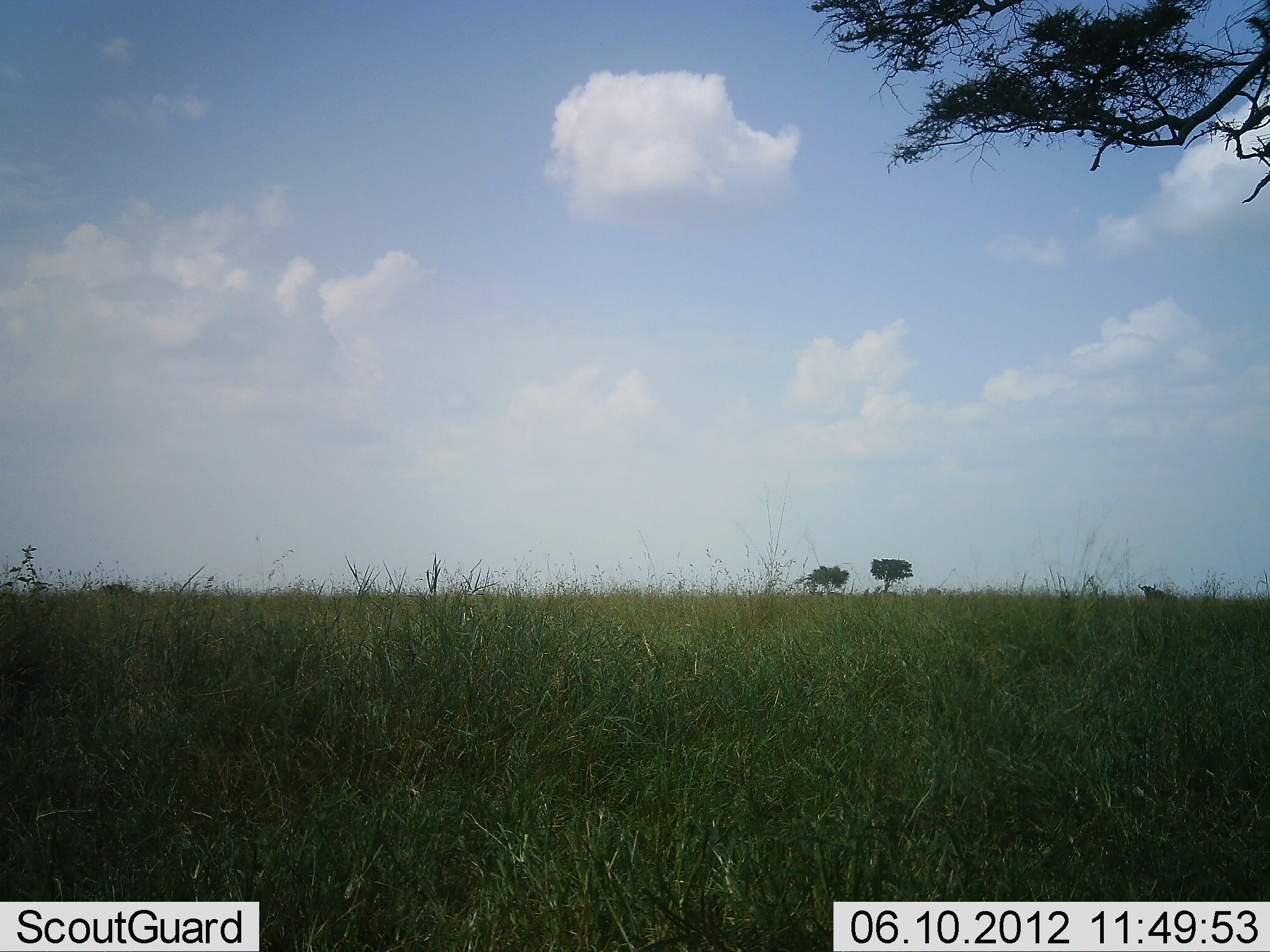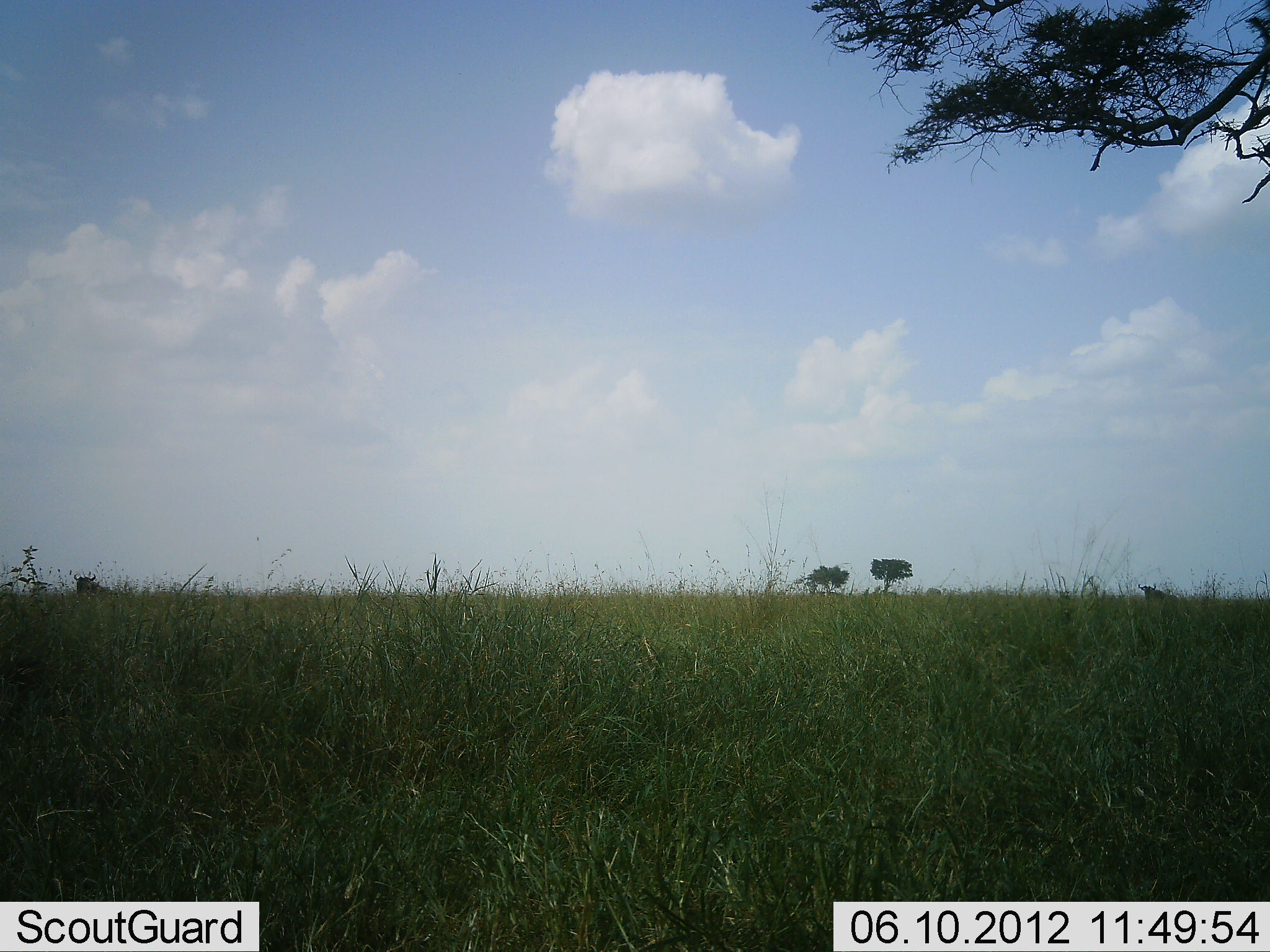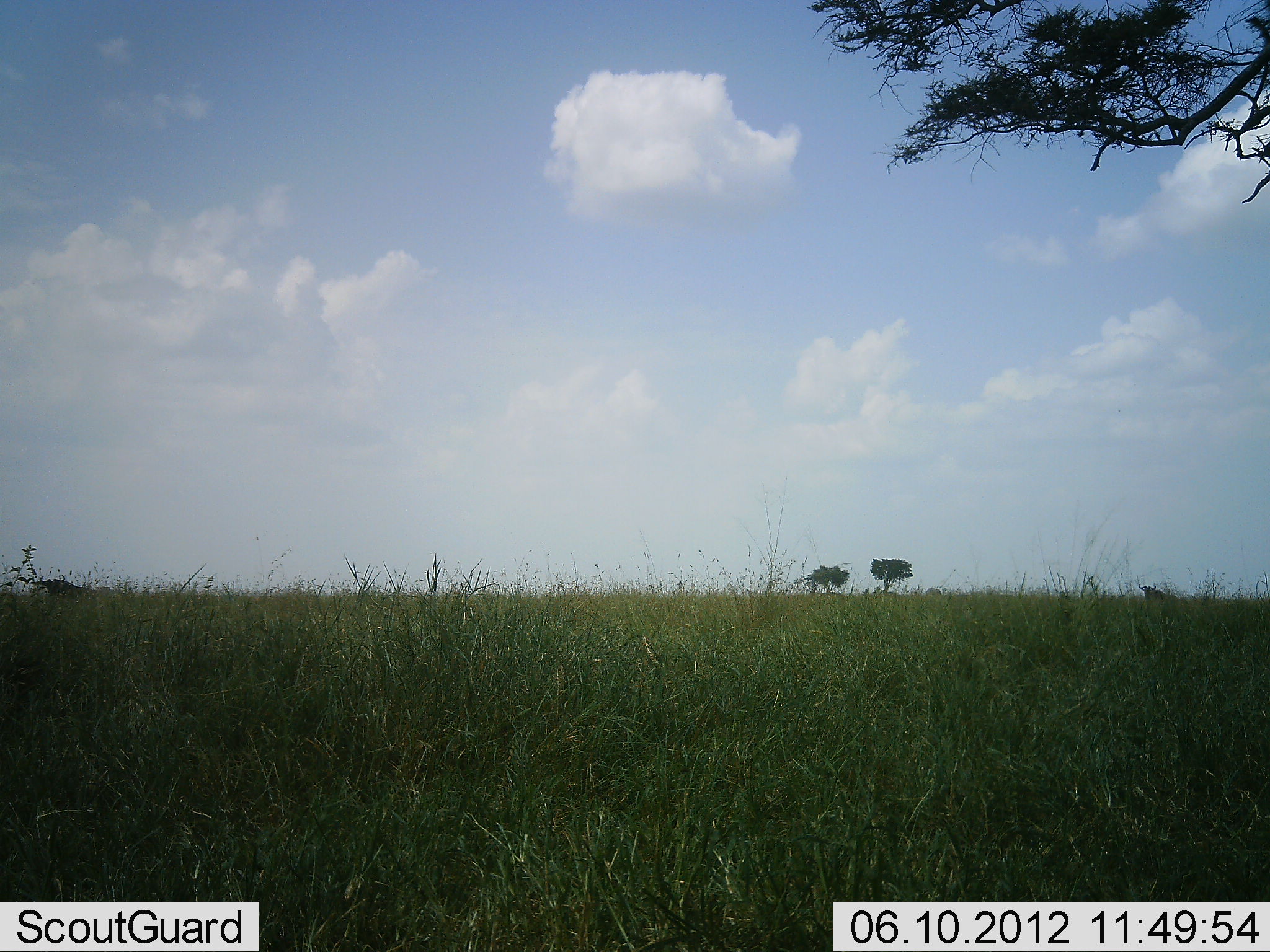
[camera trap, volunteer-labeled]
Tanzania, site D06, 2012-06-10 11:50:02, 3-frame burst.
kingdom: Animalia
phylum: Chordata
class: Mammalia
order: Artiodactyla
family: Bovidae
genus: Connochaetes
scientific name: Connochaetes taurinus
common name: blue wildebeest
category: wildebeest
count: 2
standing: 60%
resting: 0%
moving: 80%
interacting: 0%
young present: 0%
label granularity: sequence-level